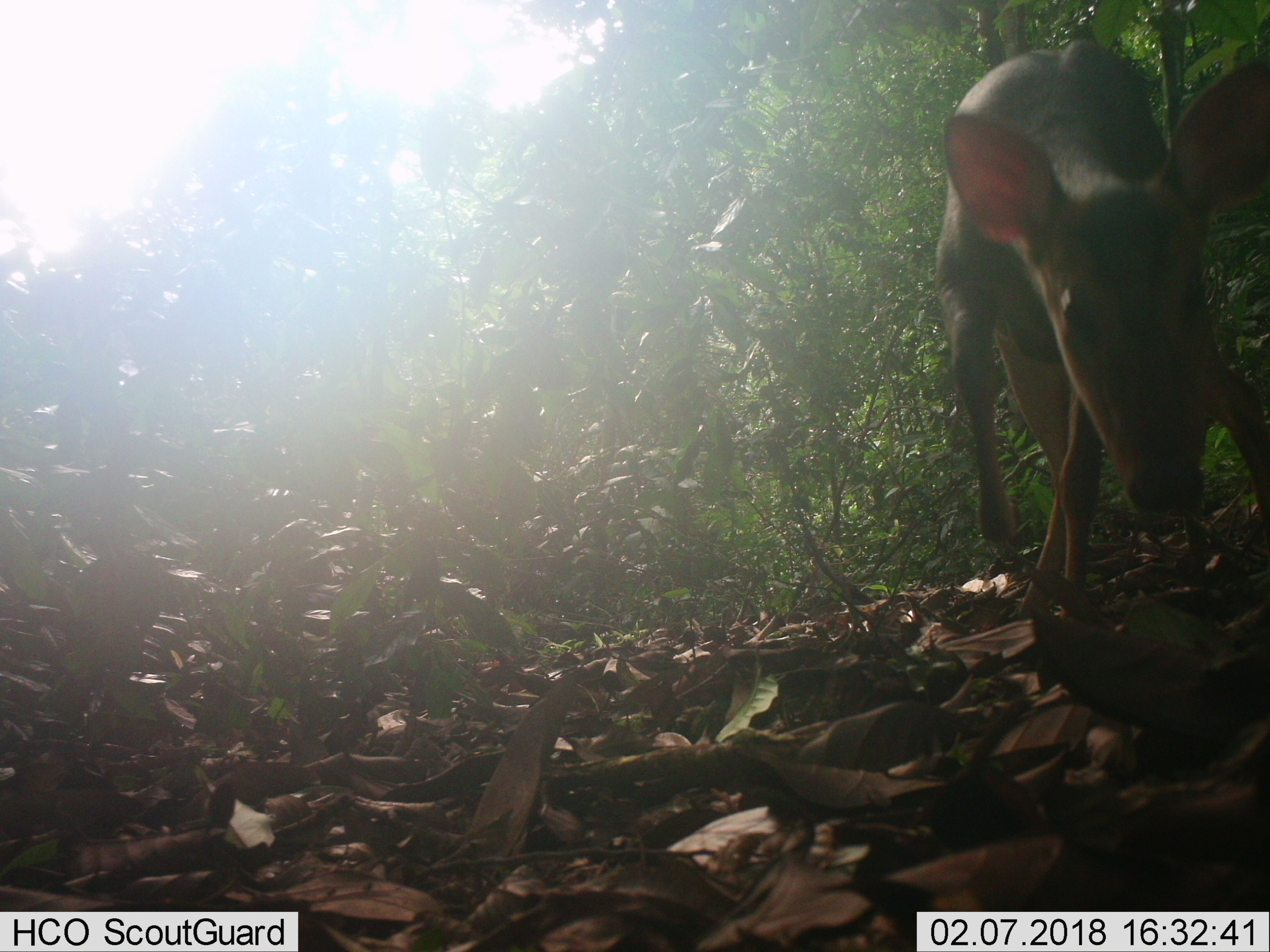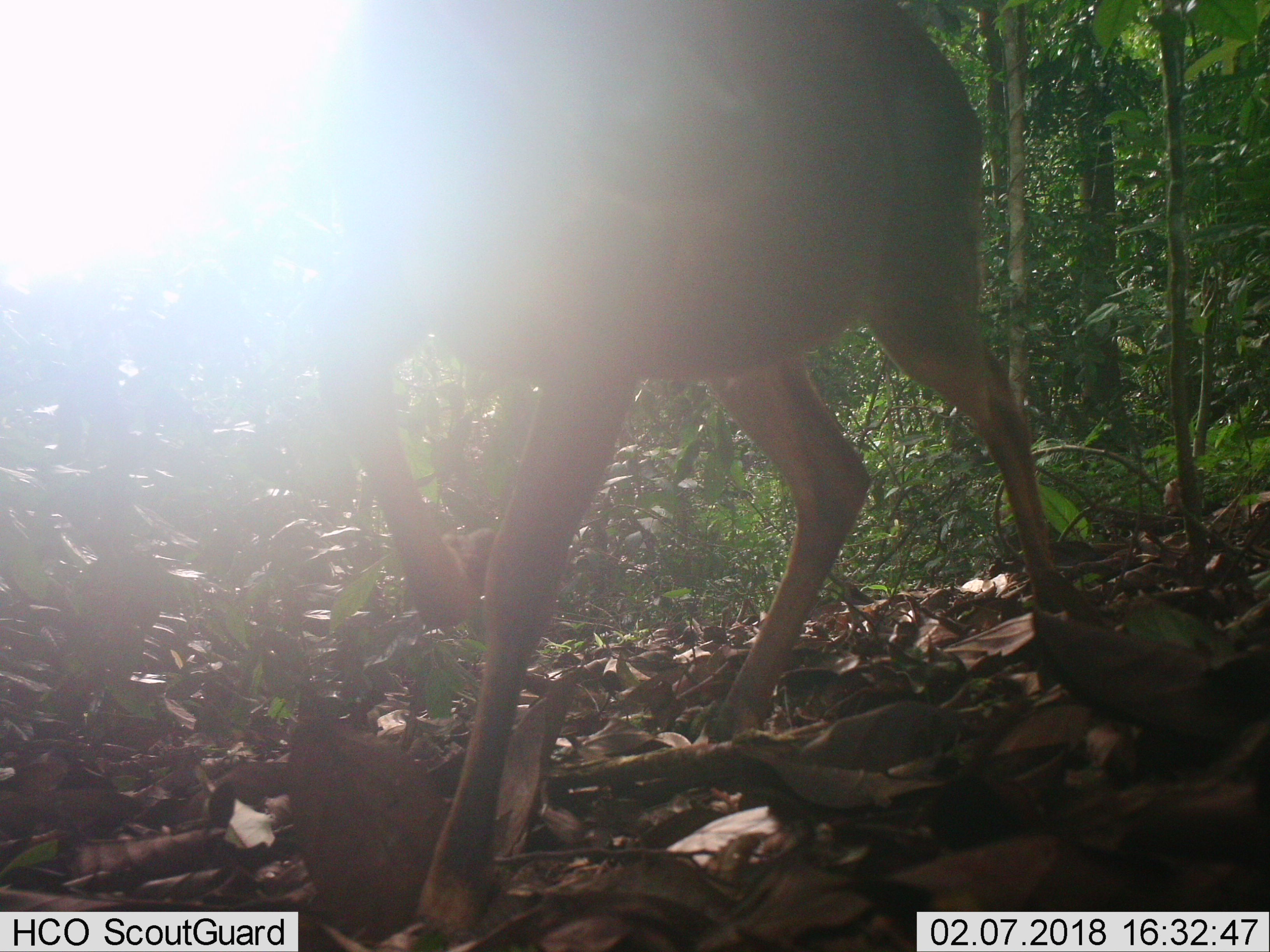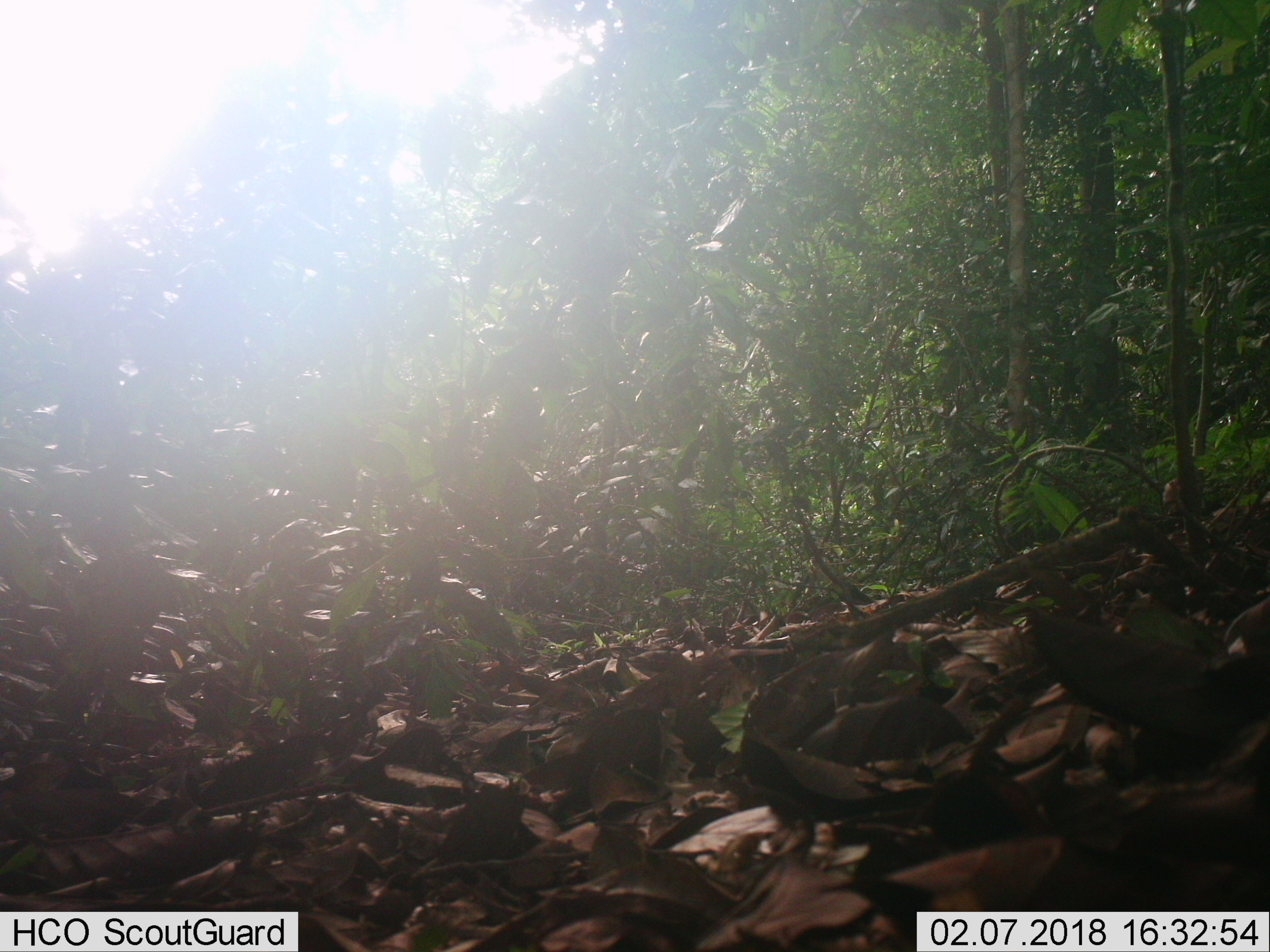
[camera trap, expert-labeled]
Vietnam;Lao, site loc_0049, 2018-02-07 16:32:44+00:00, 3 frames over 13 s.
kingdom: Animalia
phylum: Chordata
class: Mammalia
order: Artiodactyla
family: Cervidae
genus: Rusa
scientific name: Rusa unicolor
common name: sambar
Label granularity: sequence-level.